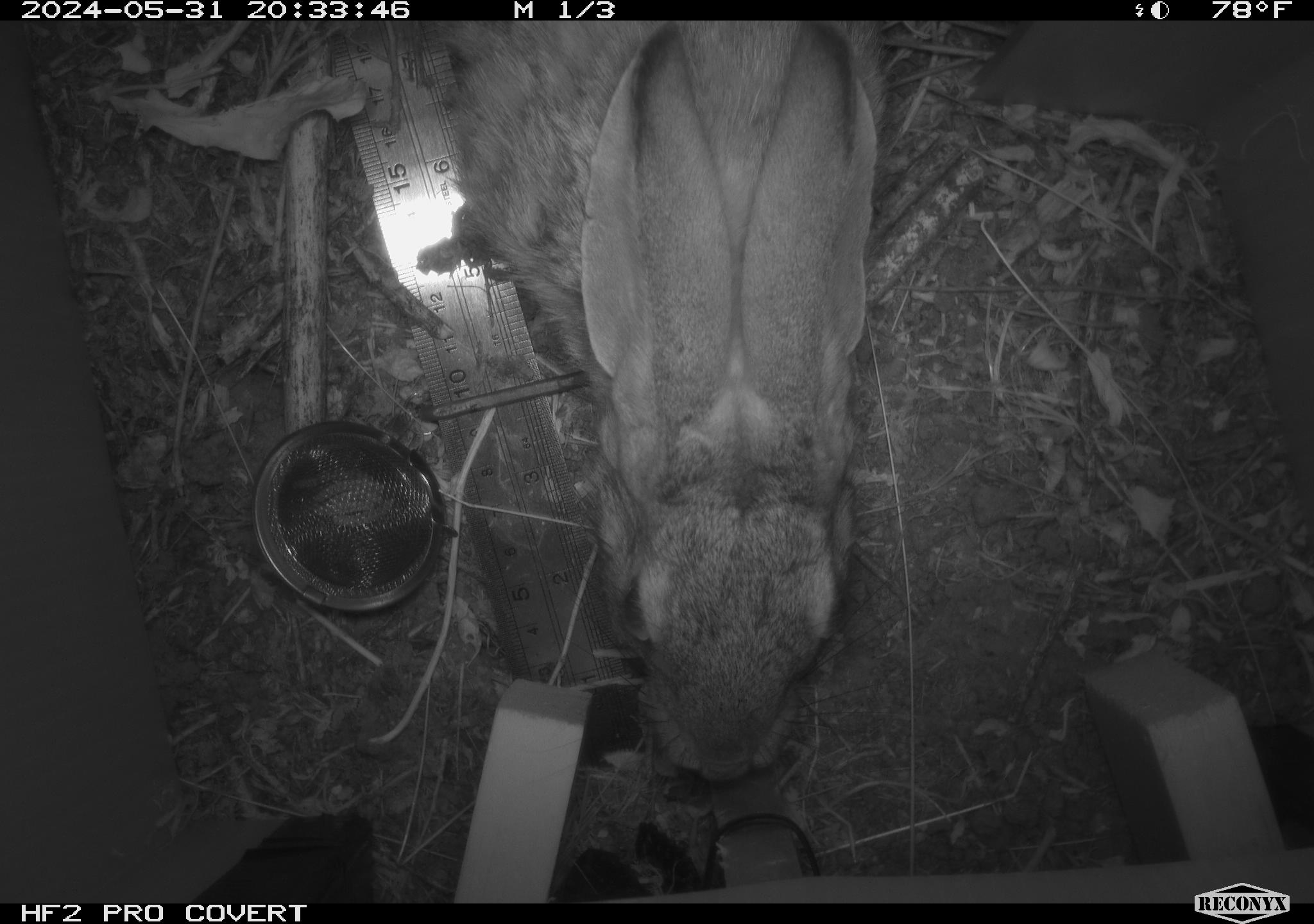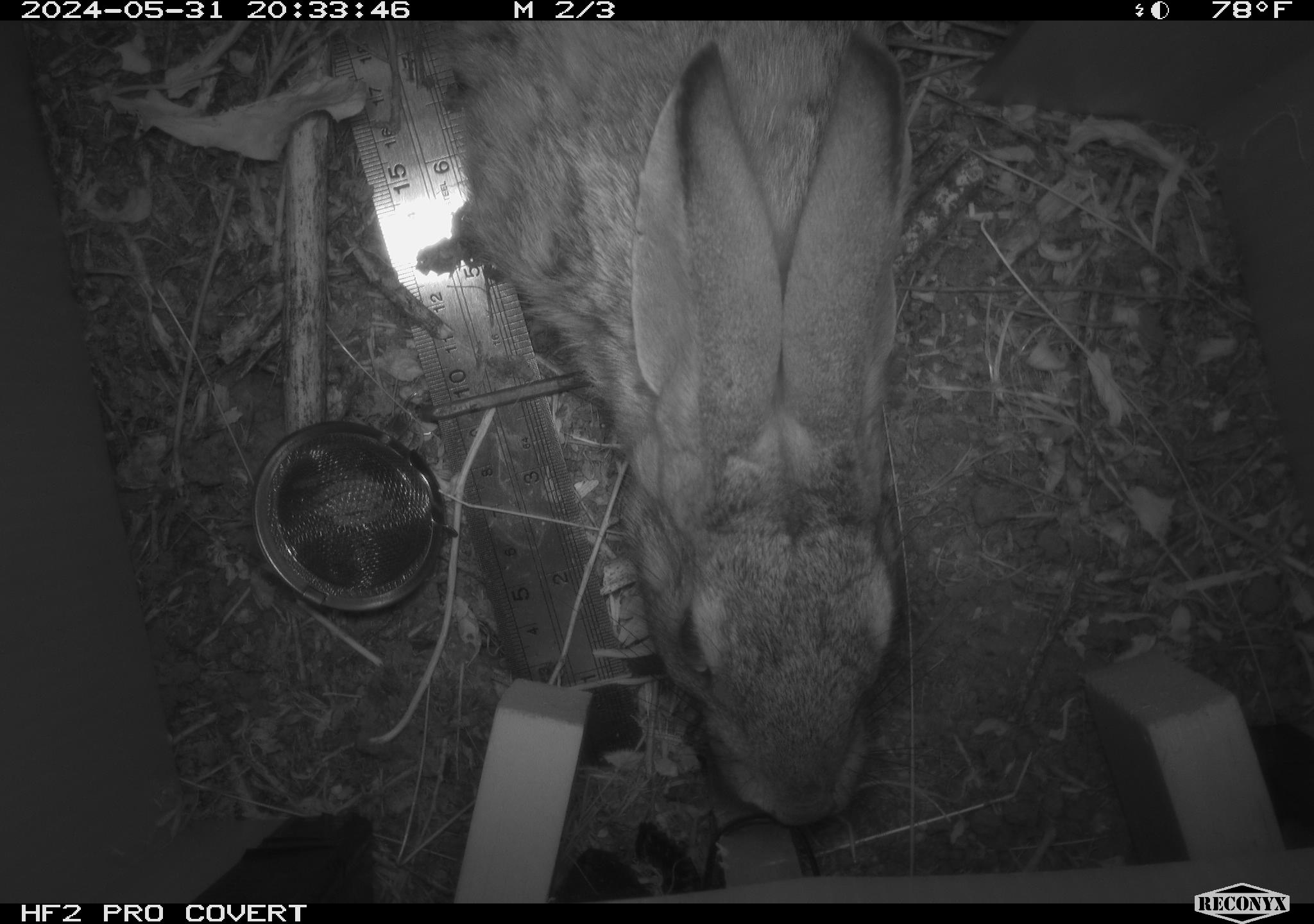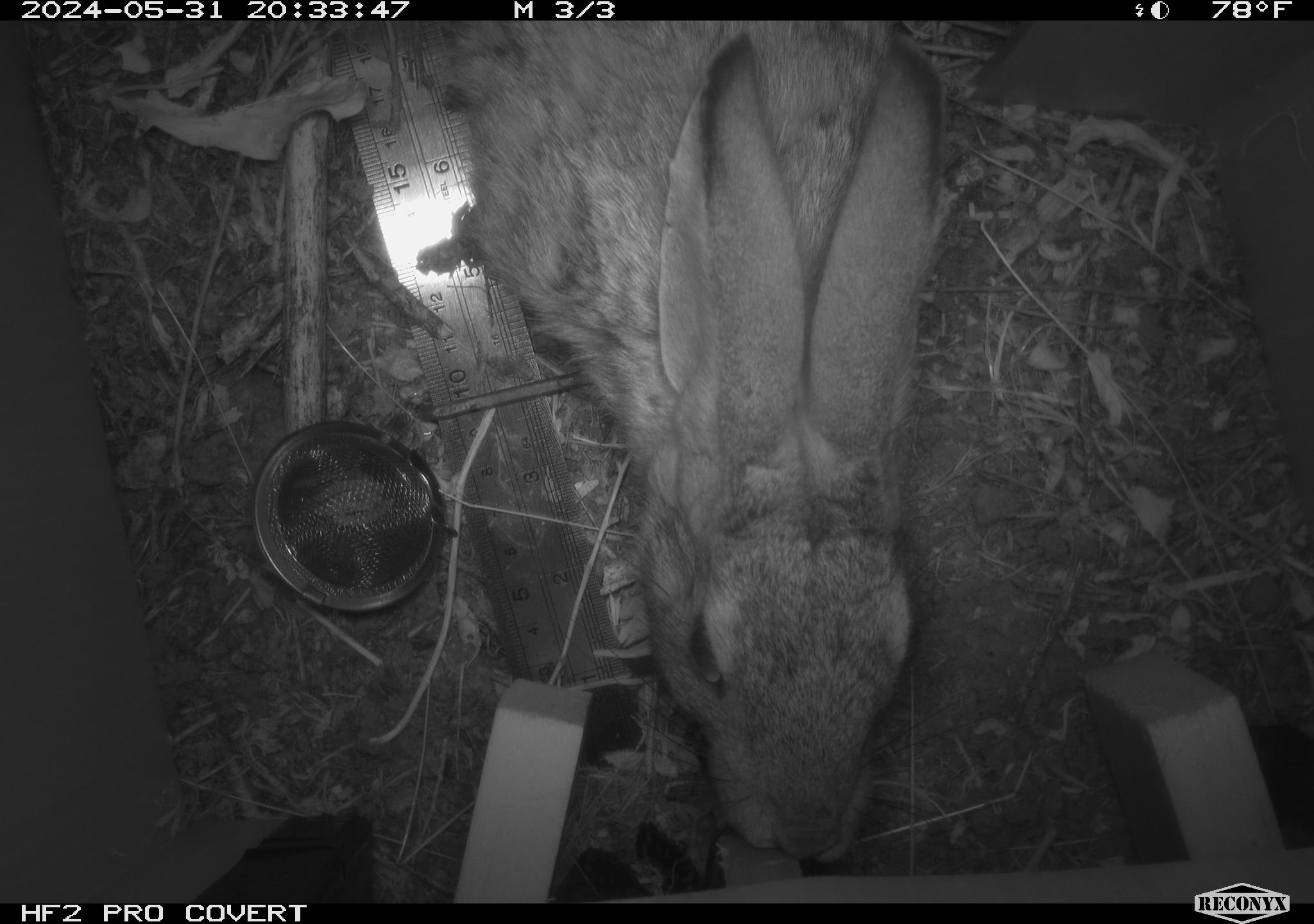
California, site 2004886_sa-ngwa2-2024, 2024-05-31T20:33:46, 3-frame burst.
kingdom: Animalia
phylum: Chordata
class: Mammalia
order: Lagomorpha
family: Leporidae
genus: Sylvilagus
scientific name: Sylvilagus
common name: cottontail rabbits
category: sylvilagus species